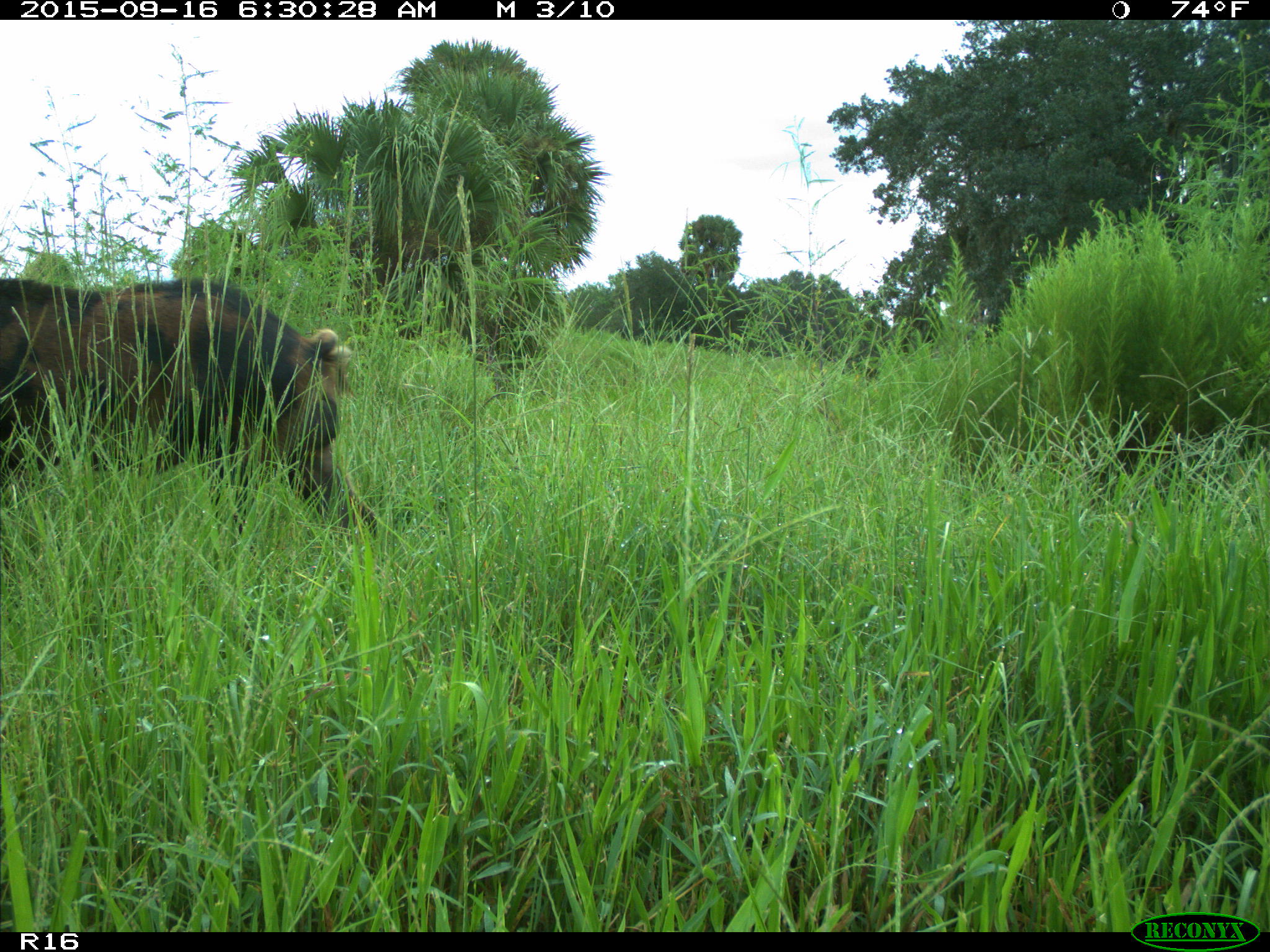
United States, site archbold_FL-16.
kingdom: Animalia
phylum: Chordata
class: Mammalia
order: Artiodactyla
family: Suidae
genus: Sus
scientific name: Sus scrofa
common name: wild boar